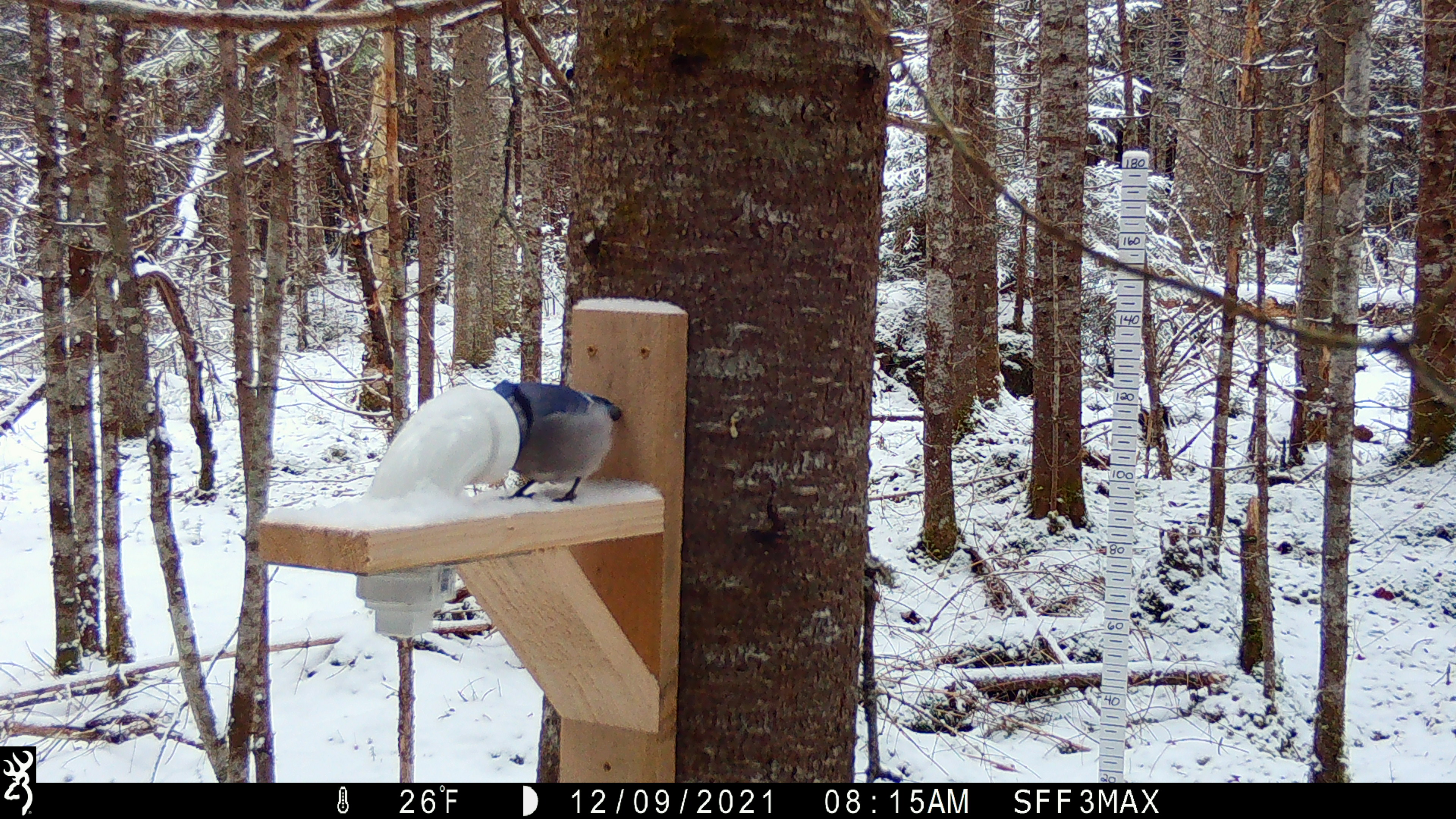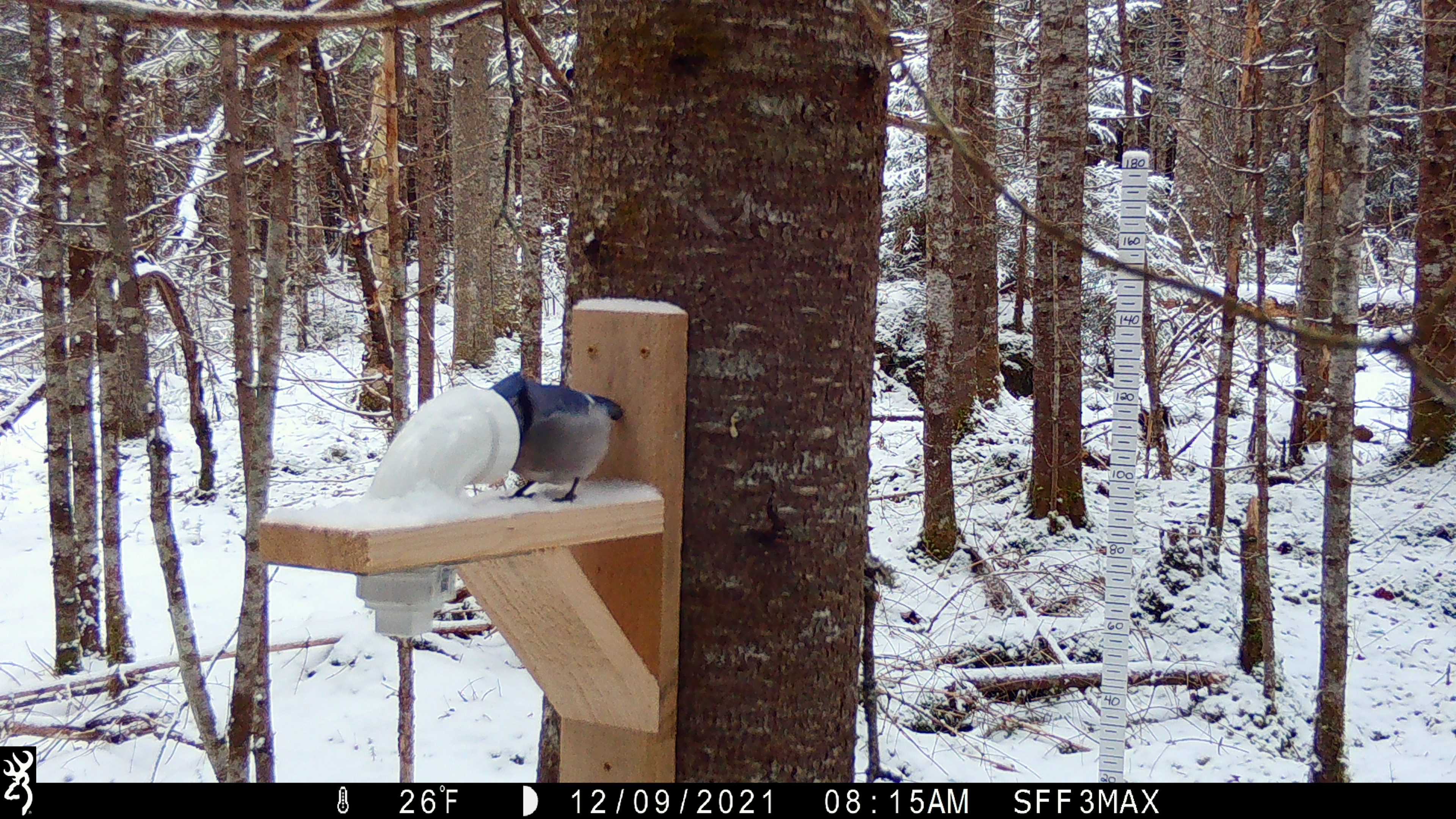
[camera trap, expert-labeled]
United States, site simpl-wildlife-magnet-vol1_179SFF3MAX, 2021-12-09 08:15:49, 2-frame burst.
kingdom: Animalia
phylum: Chordata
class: Aves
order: Passeriformes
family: Corvidae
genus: Cyanocitta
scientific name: Cyanocitta cristata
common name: blue jay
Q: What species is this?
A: Blue jay (Cyanocitta cristata).